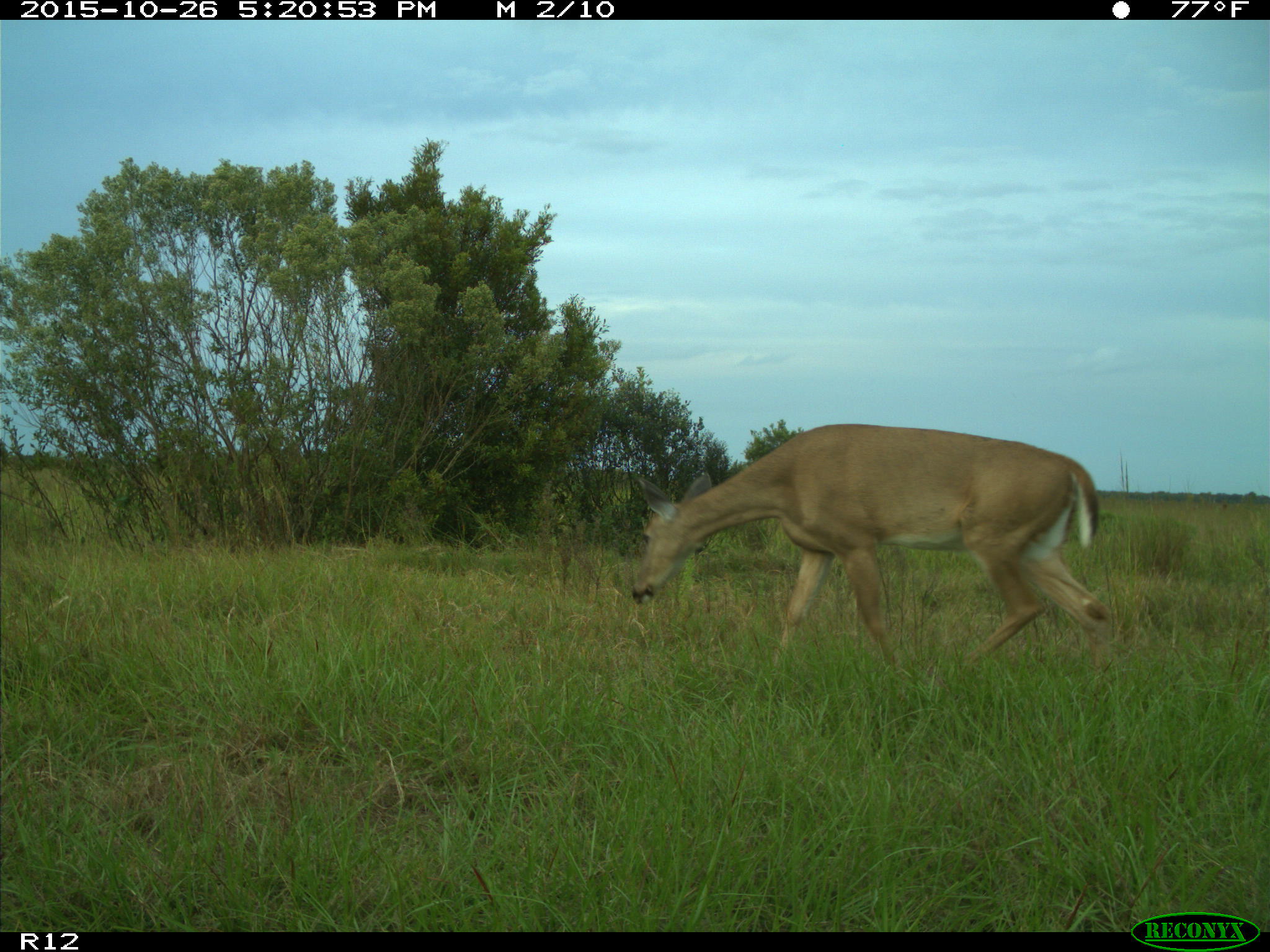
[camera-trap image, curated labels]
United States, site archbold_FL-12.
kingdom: Animalia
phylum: Chordata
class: Mammalia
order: Artiodactyla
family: Cervidae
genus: Odocoileus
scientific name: Odocoileus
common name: deer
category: unidentified deer